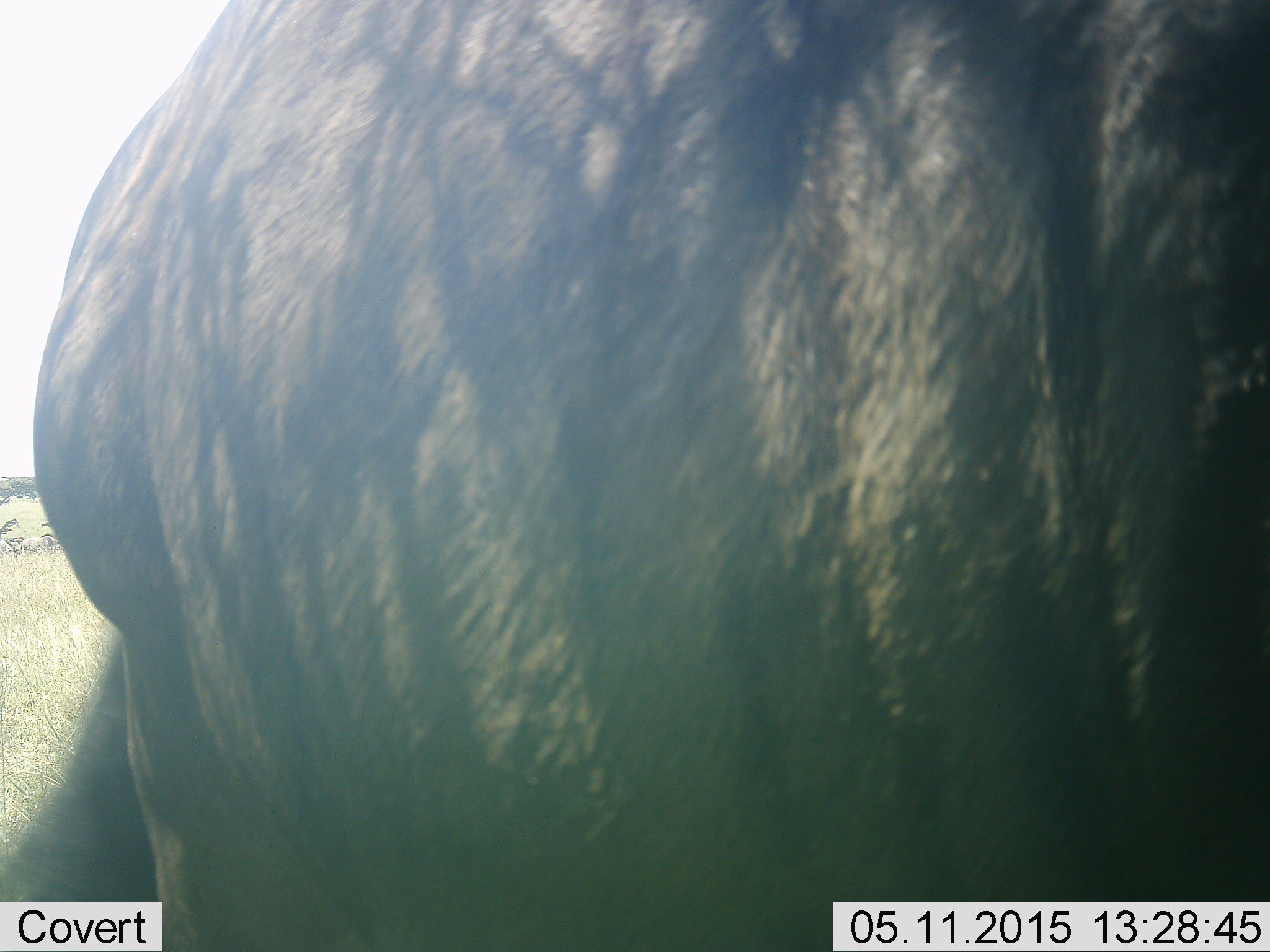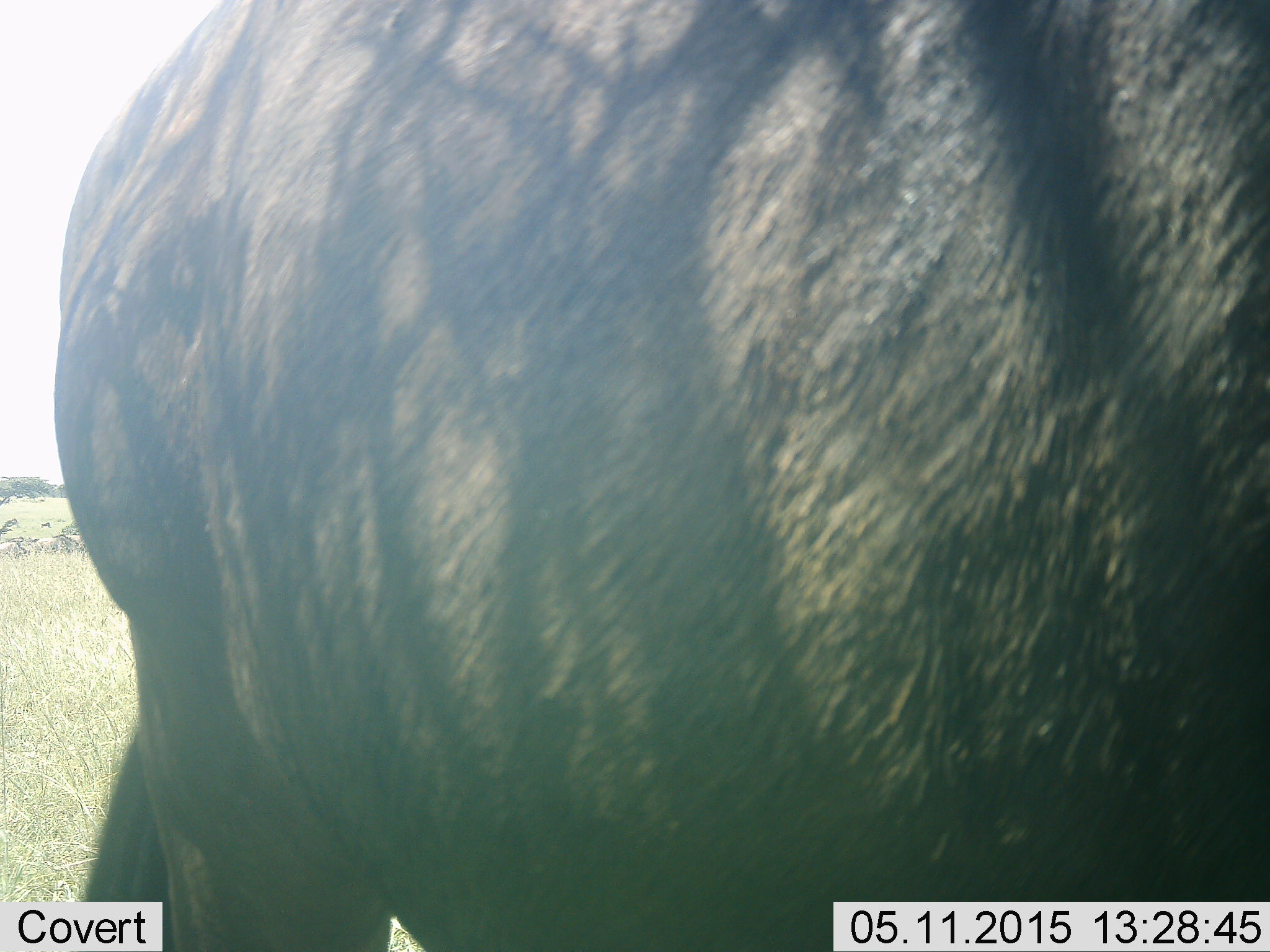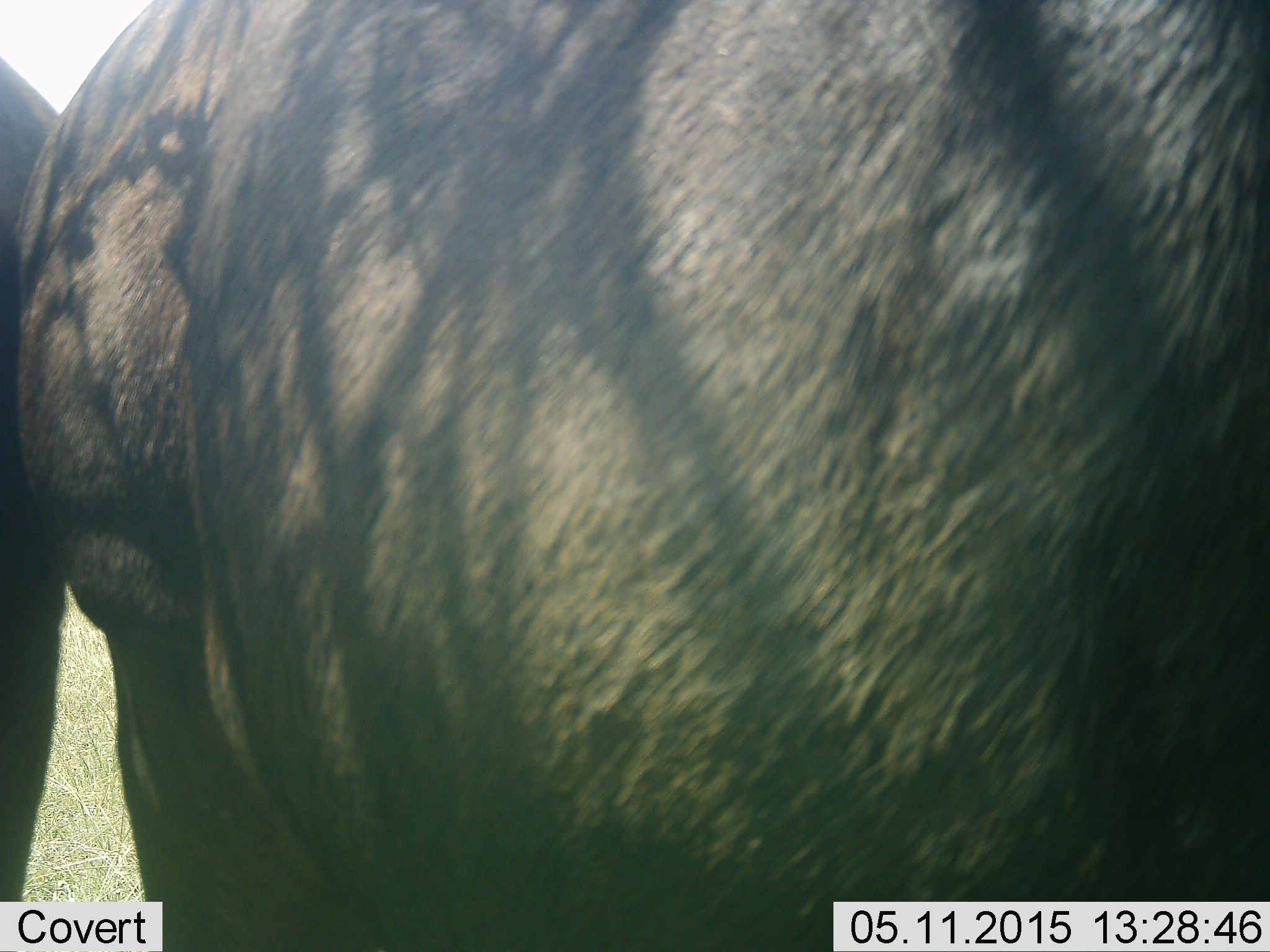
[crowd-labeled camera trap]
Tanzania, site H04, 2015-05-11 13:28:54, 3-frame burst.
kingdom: Animalia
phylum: Chordata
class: Mammalia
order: Artiodactyla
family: Bovidae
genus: Connochaetes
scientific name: Connochaetes taurinus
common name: blue wildebeest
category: wildebeest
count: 2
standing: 80%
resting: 10%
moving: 20%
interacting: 0%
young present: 0%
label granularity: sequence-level